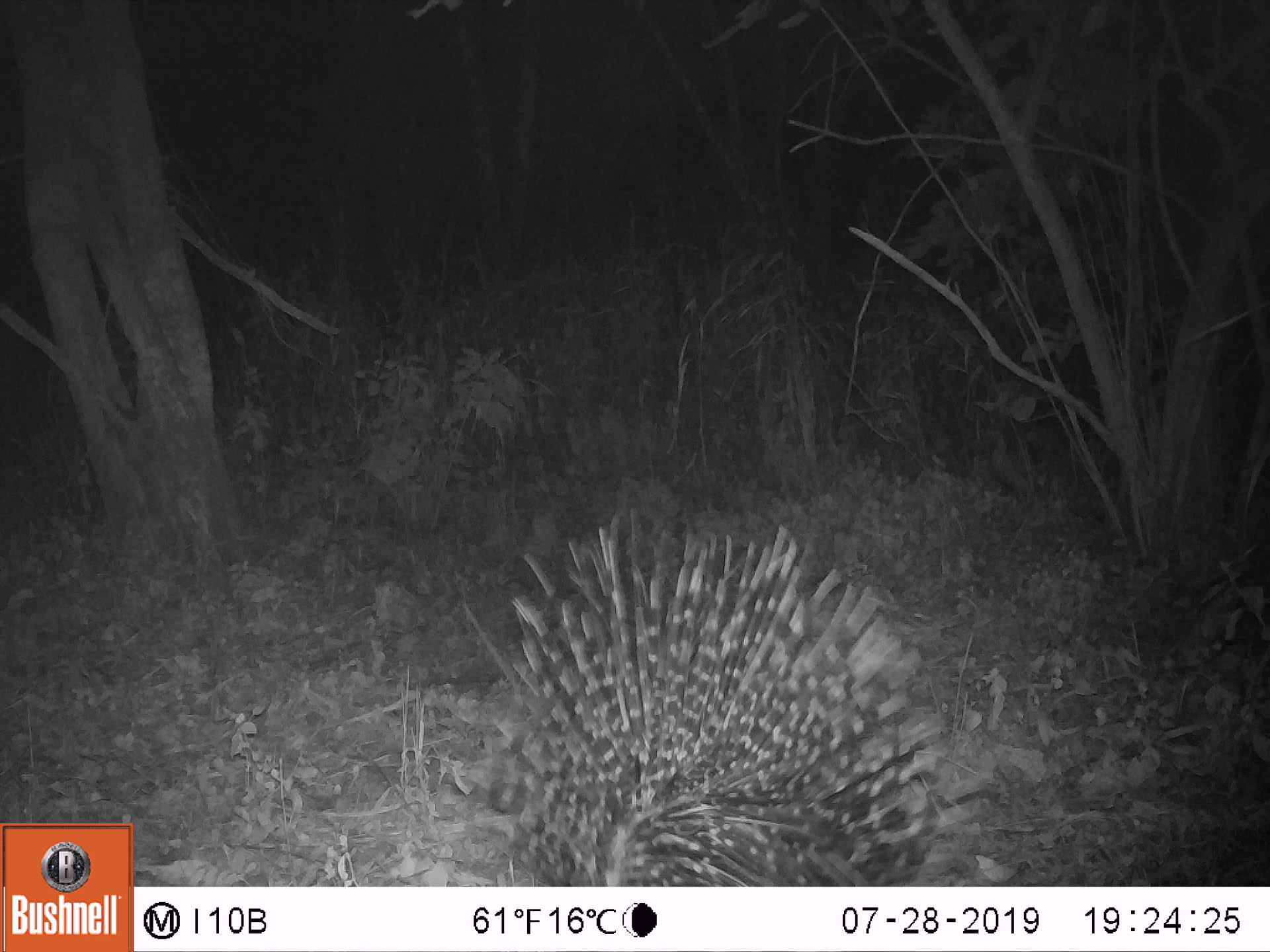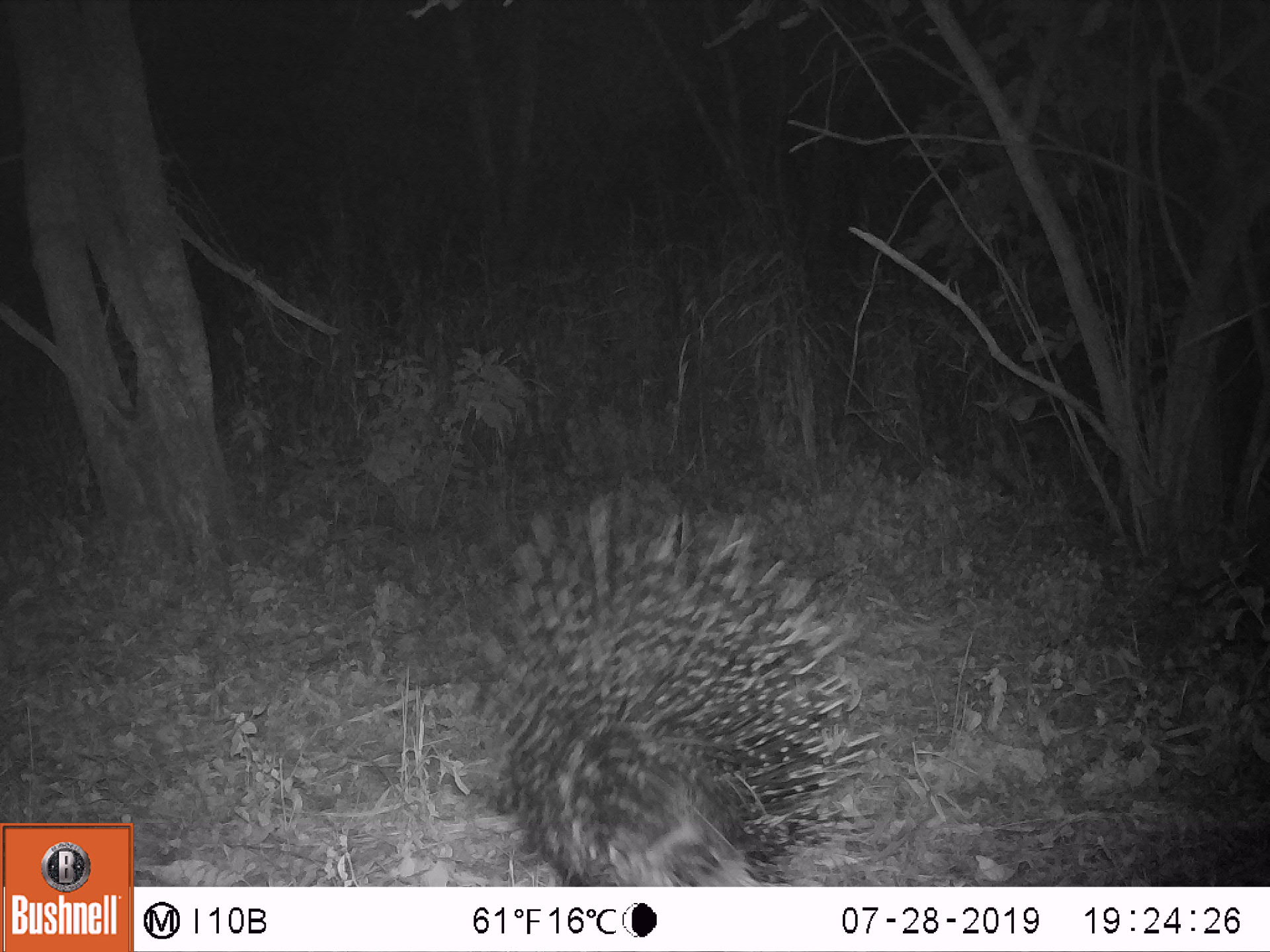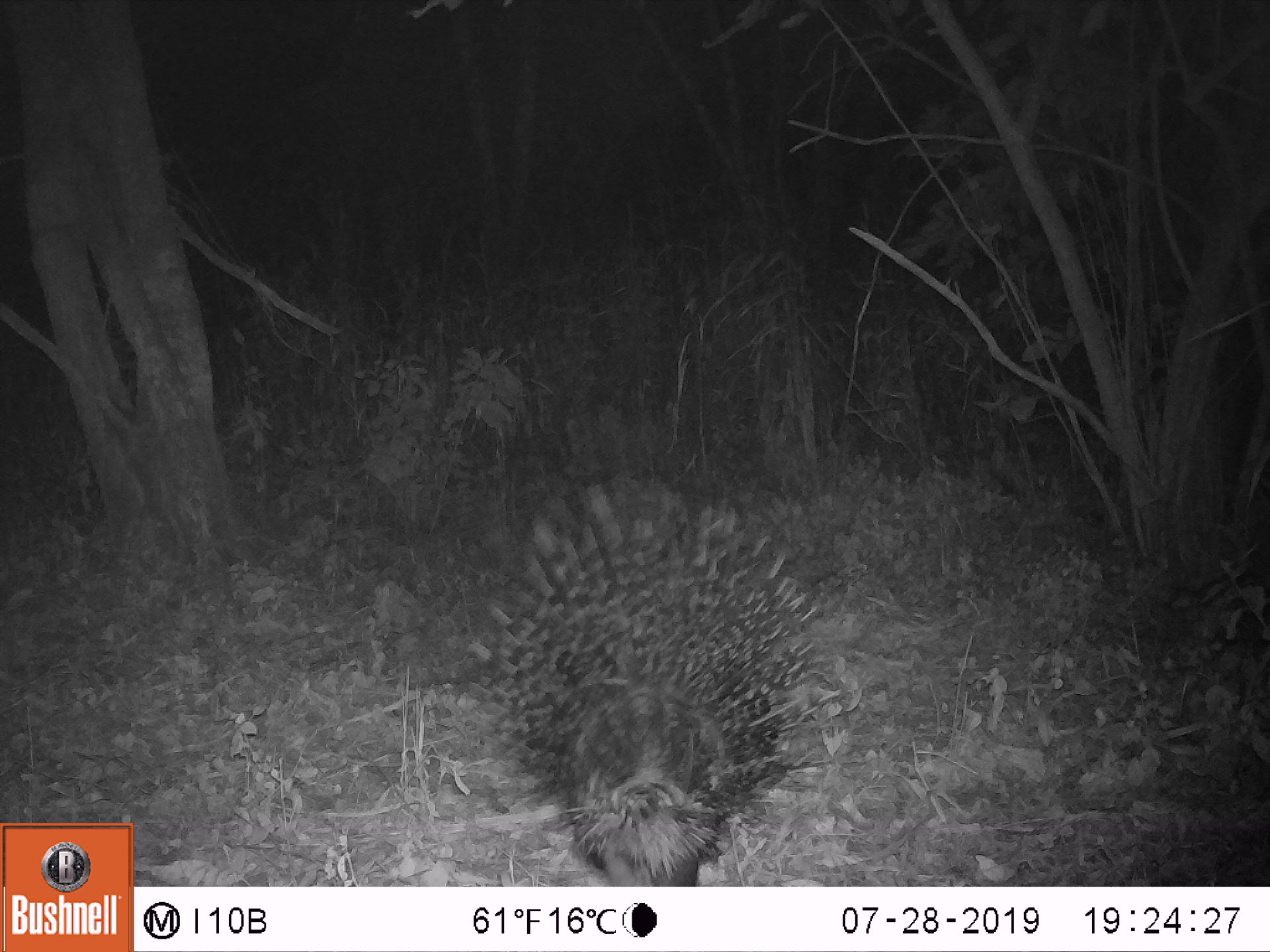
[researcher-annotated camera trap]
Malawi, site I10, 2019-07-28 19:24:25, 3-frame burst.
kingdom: Animalia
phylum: Chordata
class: Mammalia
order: Rodentia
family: Hystricidae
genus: Hystrix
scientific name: Hystrix africaeaustralis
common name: cape porcupine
Cape porcupine (Hystrix africaeaustralis), count 1.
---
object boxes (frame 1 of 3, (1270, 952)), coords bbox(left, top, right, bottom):
cape porcupine: bbox(413, 497, 990, 884)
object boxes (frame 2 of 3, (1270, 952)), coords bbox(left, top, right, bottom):
cape porcupine: bbox(445, 484, 887, 880)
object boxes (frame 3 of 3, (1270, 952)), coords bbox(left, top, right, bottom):
cape porcupine: bbox(468, 473, 856, 882)